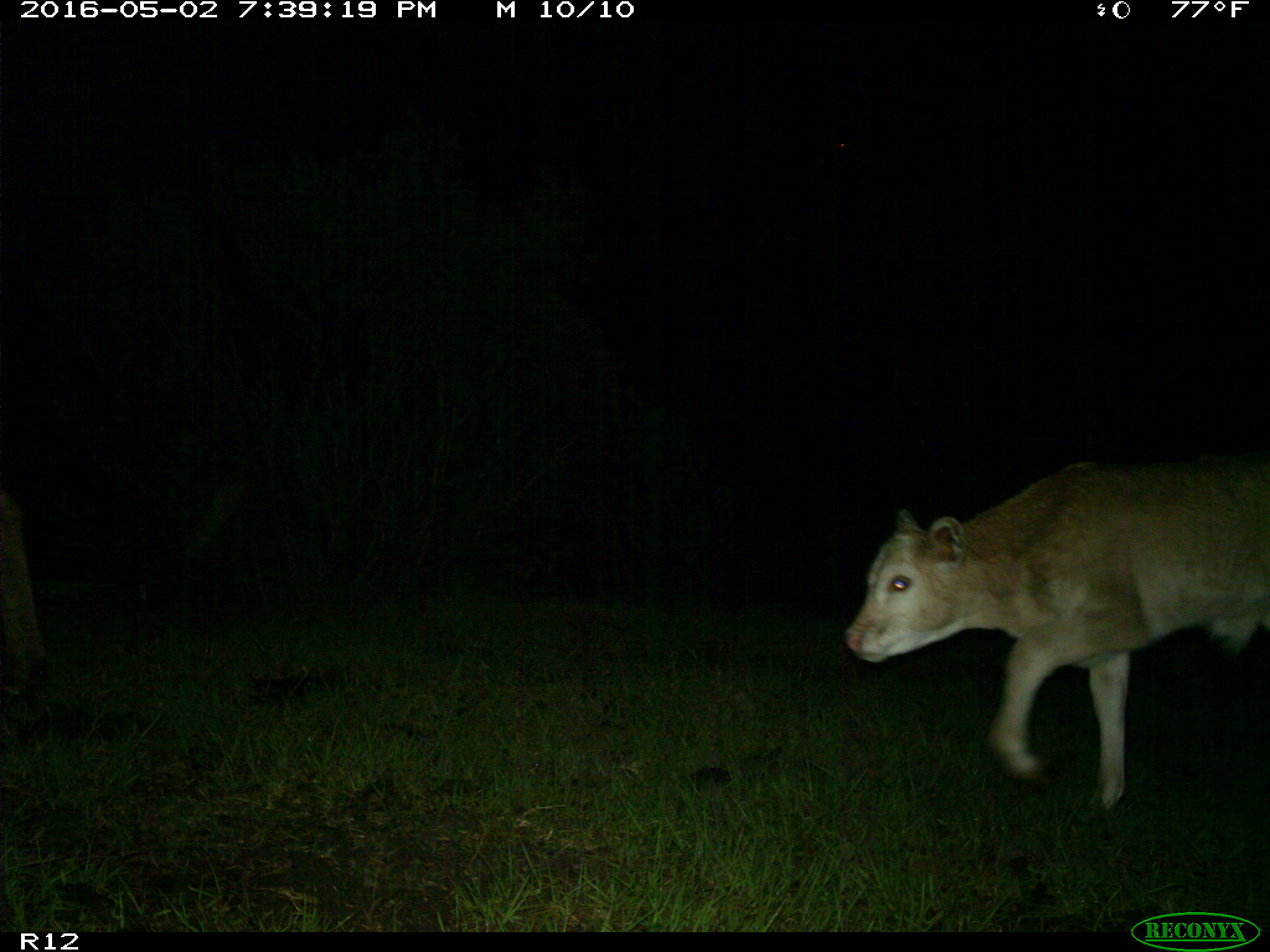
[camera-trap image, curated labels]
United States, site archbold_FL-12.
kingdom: Animalia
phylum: Chordata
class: Mammalia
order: Artiodactyla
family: Bovidae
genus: Bos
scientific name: Bos taurus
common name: domestic cow